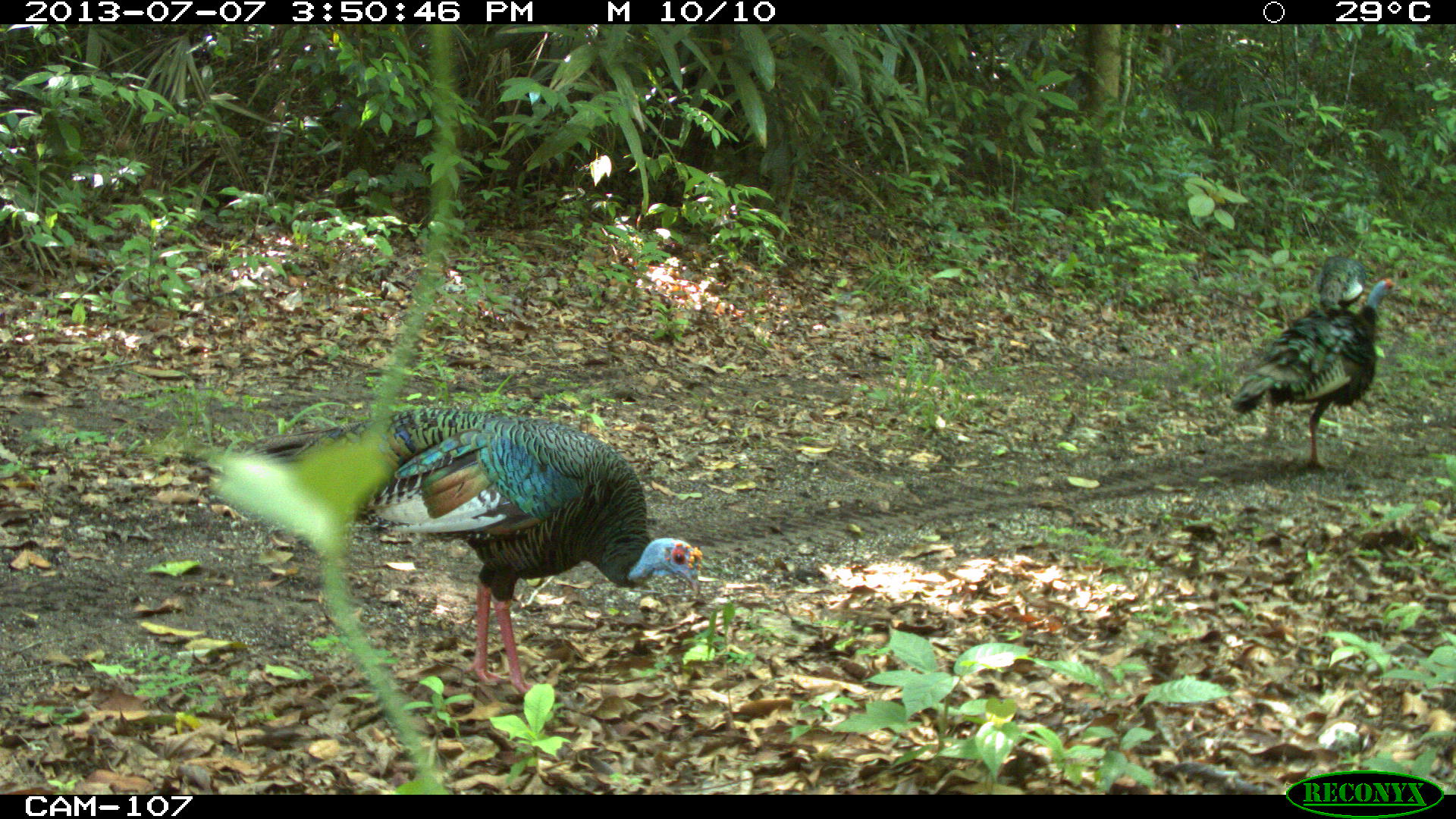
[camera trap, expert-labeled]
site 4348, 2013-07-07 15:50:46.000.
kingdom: Animalia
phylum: Chordata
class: Aves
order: Galliformes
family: Phasianidae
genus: Meleagris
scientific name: Meleagris ocellata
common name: ocellated turkey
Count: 3.